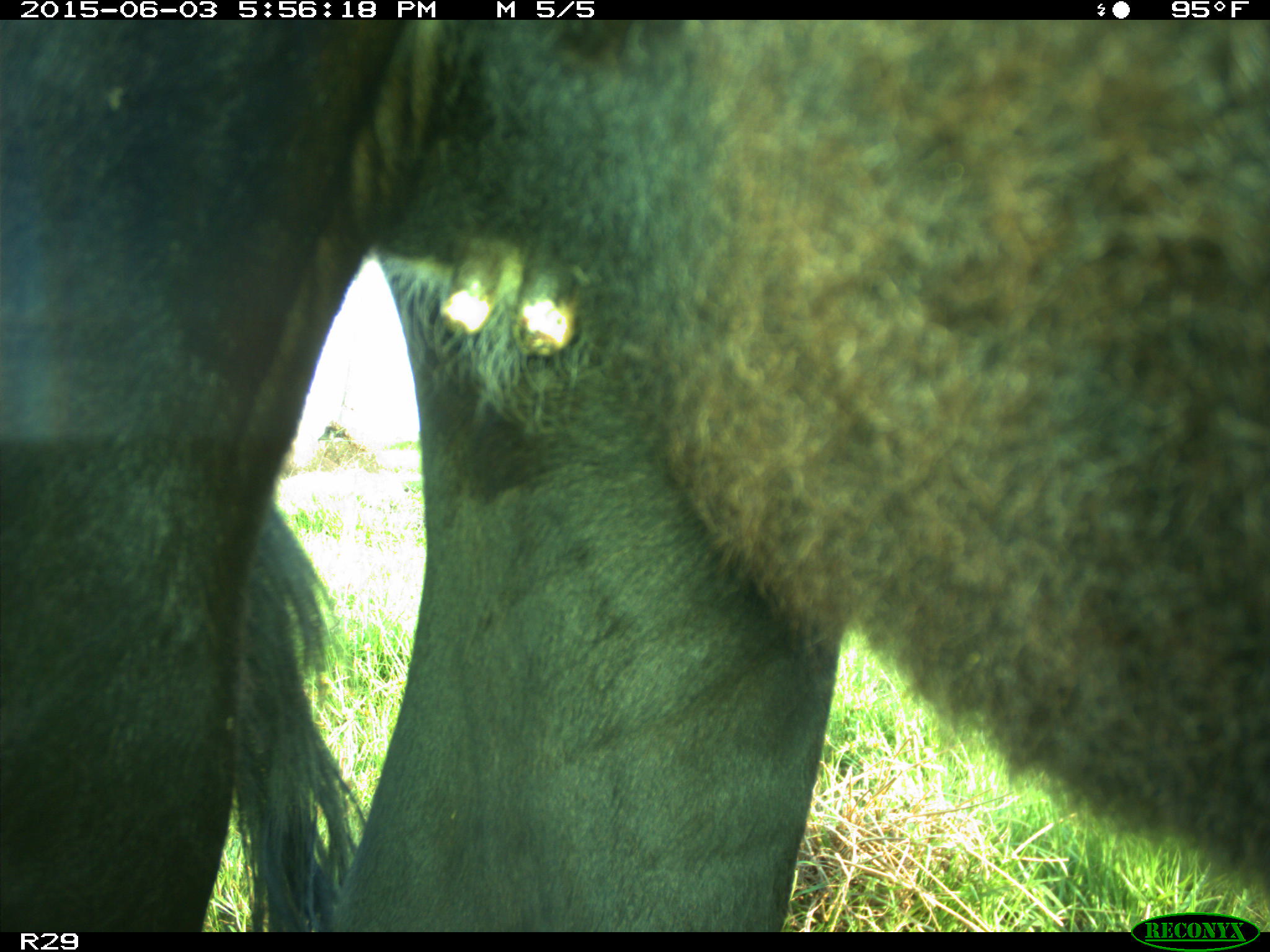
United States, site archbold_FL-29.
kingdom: Animalia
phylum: Chordata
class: Mammalia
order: Artiodactyla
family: Bovidae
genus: Bos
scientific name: Bos taurus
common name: domestic cow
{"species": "Bos taurus (domestic cow)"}